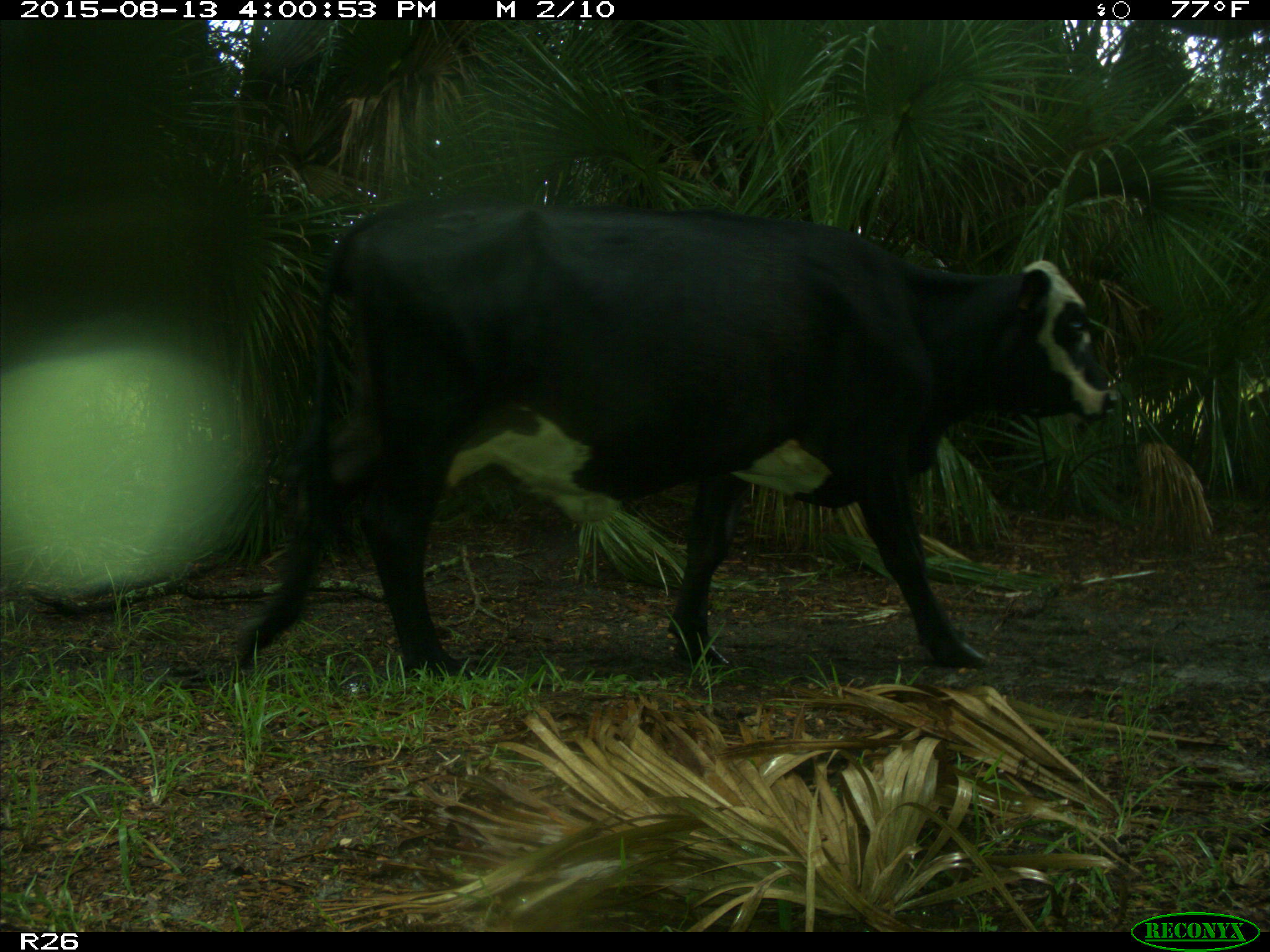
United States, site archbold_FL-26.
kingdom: Animalia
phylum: Chordata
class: Mammalia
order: Artiodactyla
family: Bovidae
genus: Bos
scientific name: Bos taurus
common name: domestic cow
Bos taurus (domestic cow).